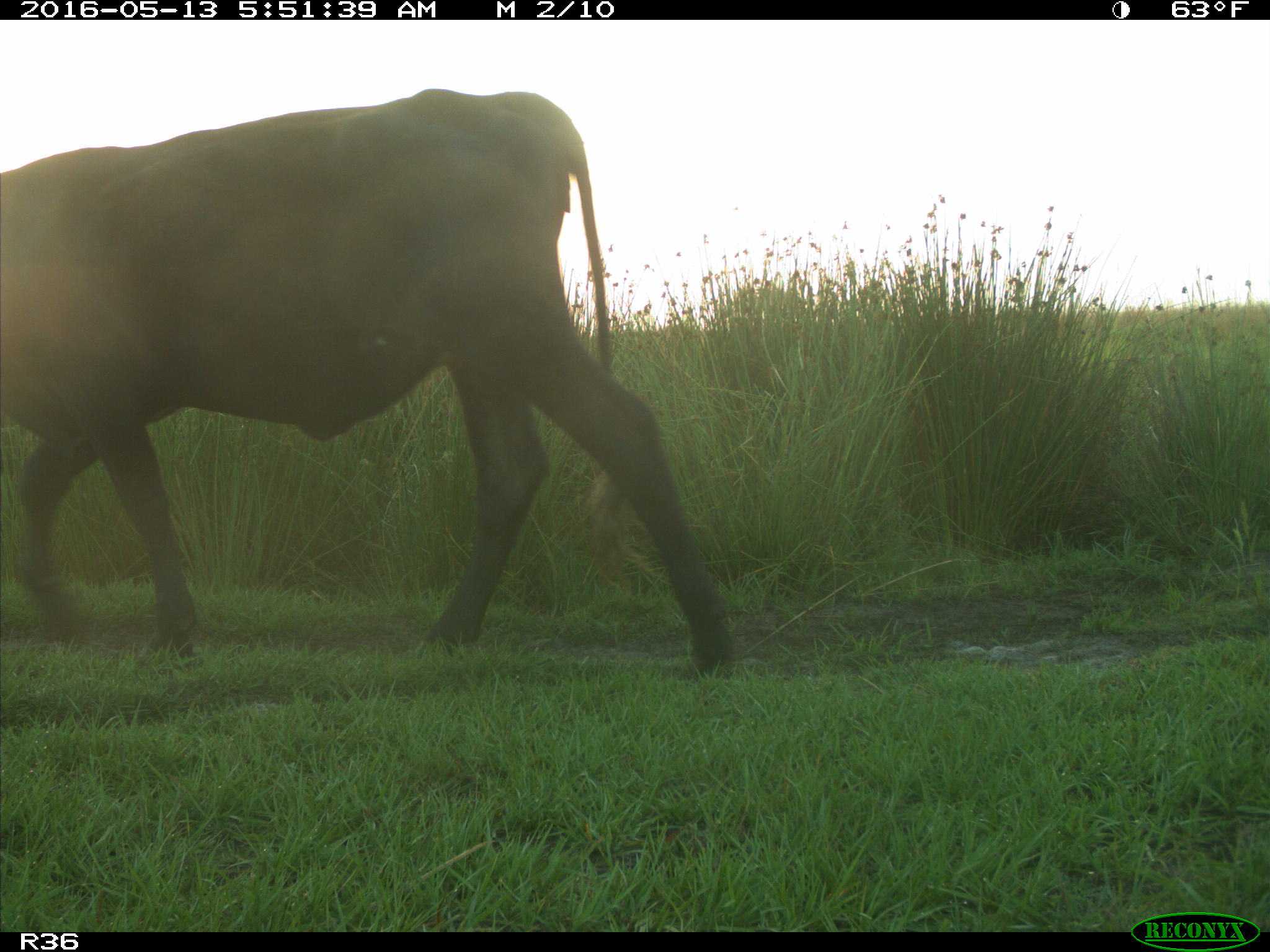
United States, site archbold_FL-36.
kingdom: Animalia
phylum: Chordata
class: Mammalia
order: Artiodactyla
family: Bovidae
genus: Bos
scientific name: Bos taurus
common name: domestic cow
Bos taurus (domestic cow).